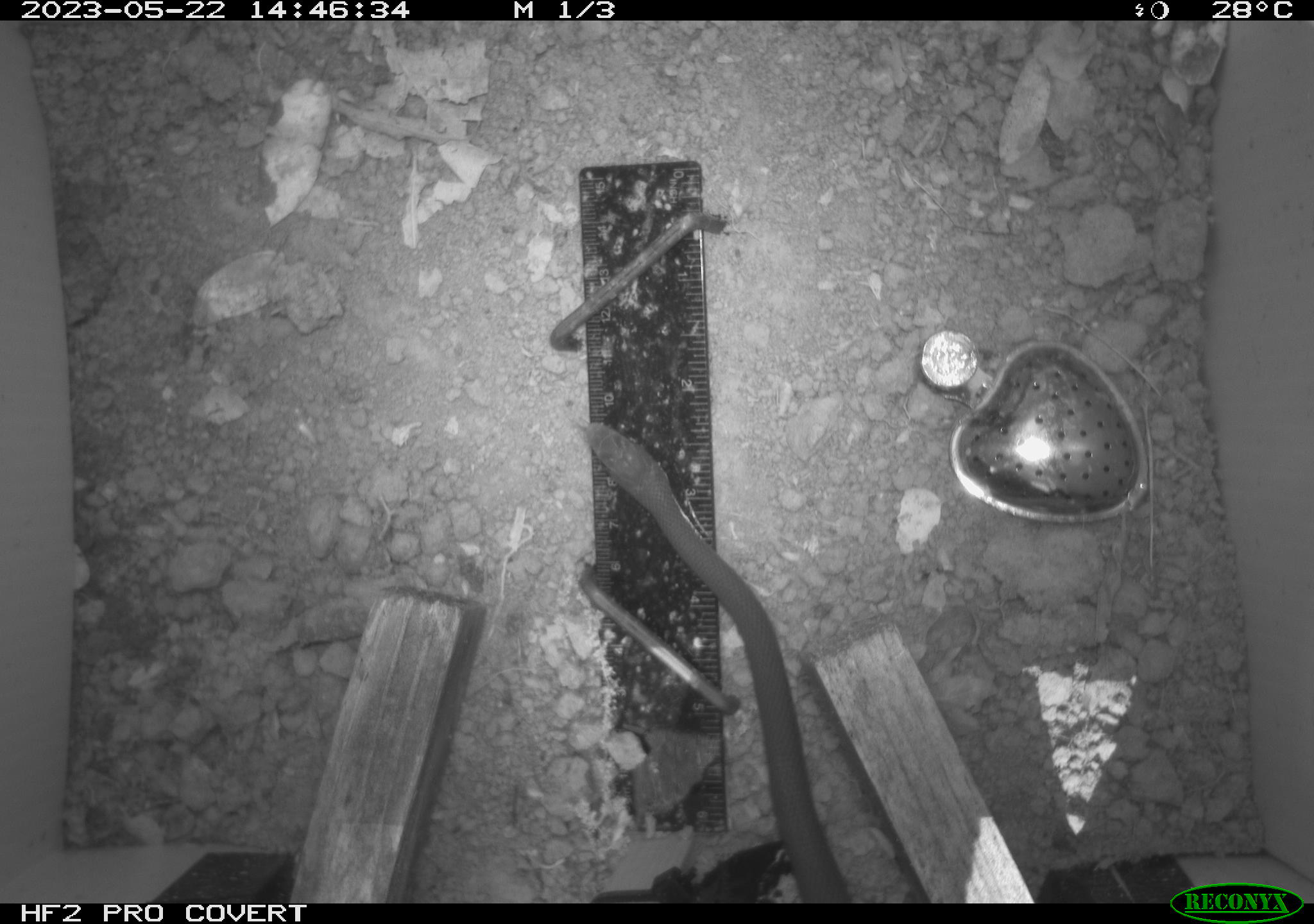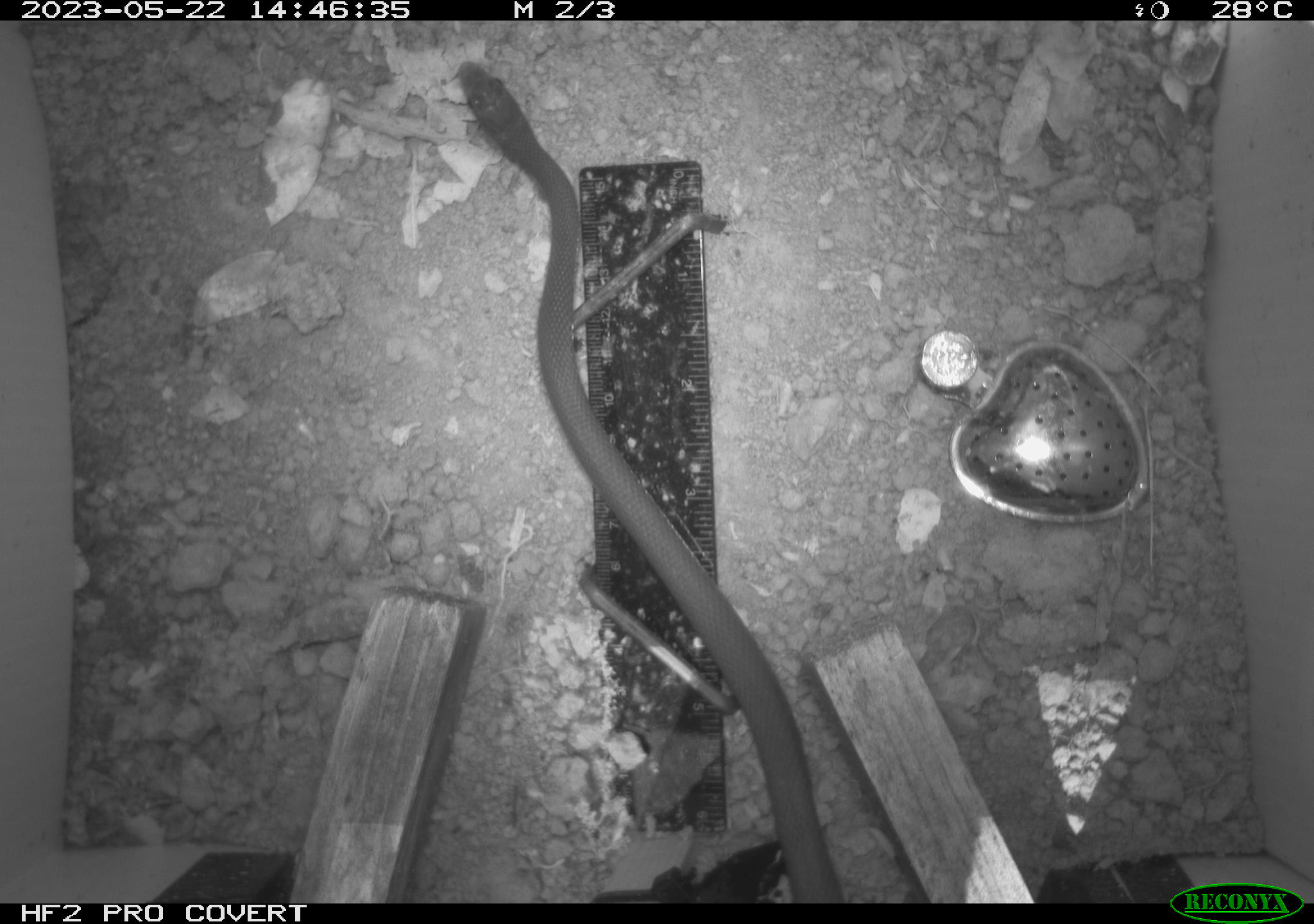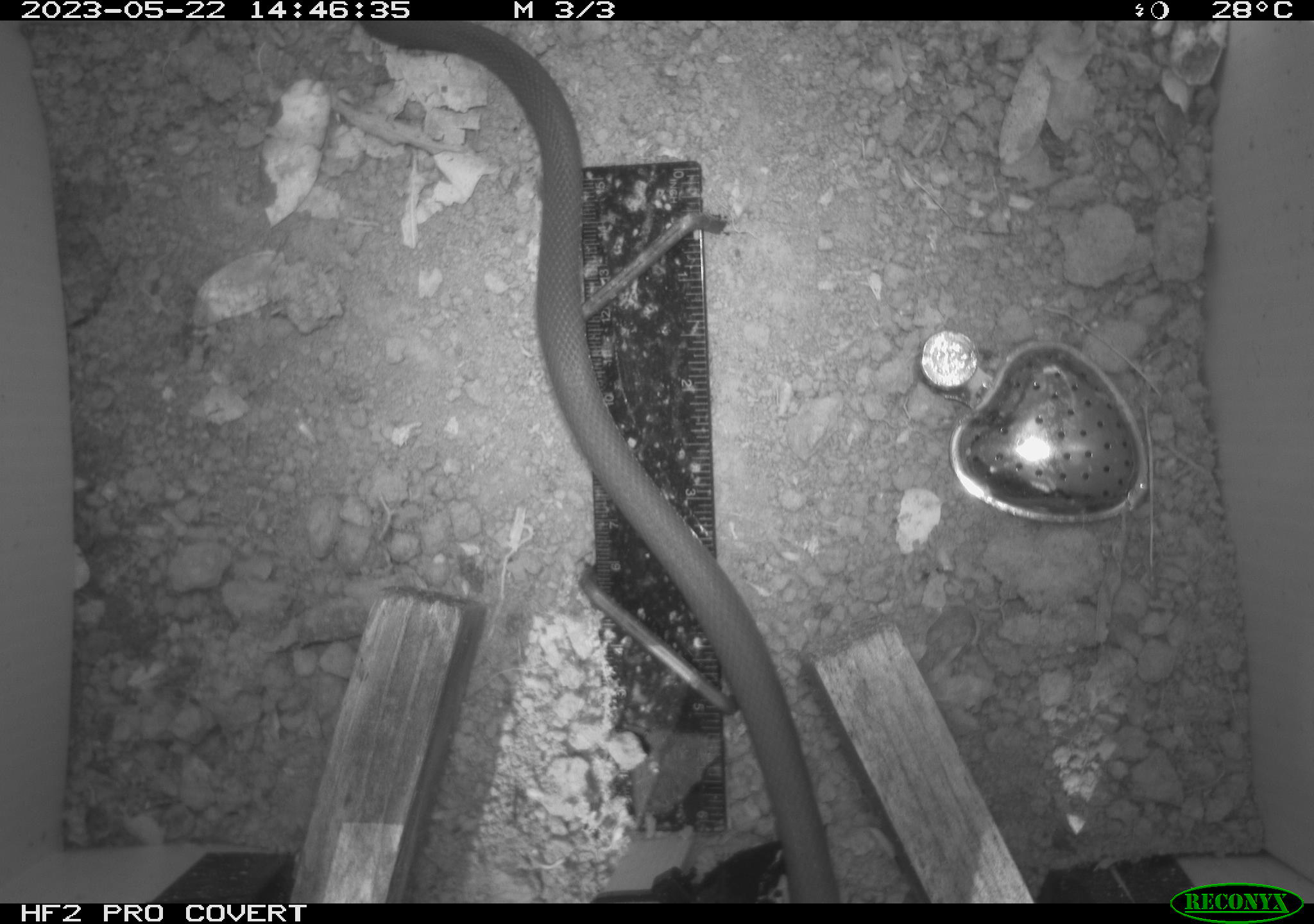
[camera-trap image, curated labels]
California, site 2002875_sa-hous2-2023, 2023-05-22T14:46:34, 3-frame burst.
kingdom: Animalia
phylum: Chordata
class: Reptilia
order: Squamata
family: Colubridae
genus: Coluber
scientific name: Coluber constrictor mormon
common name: western yellow-bellied racer